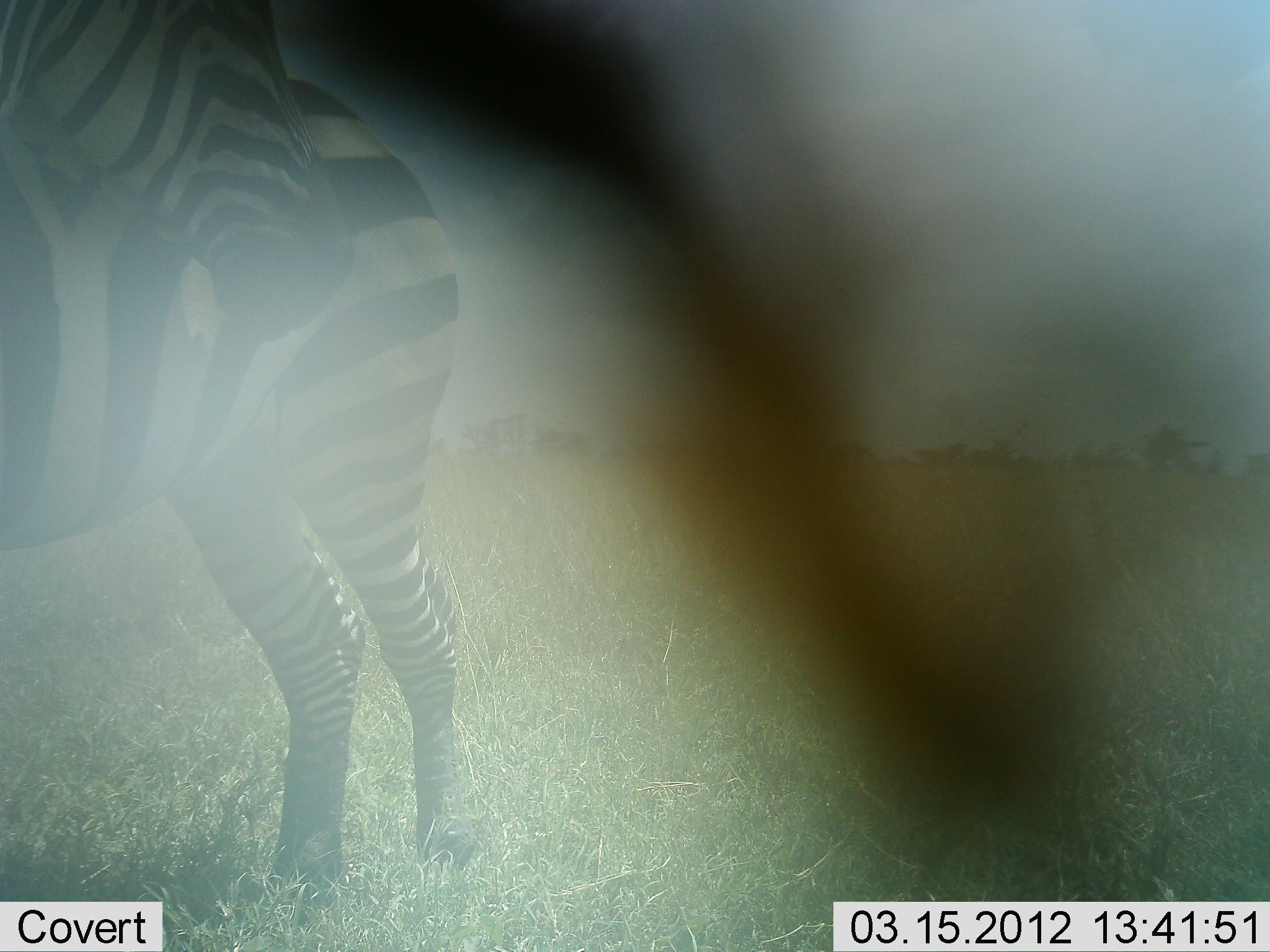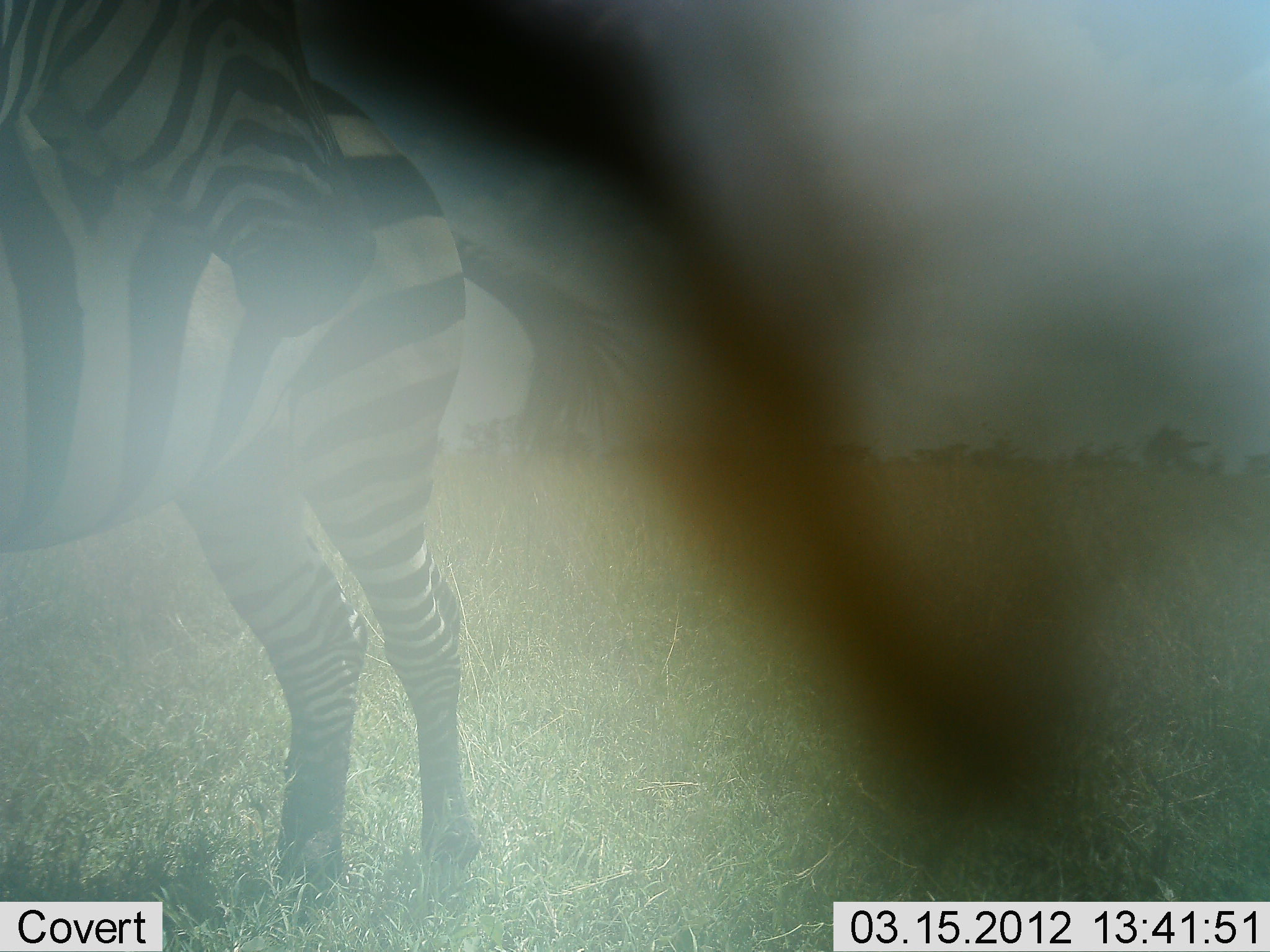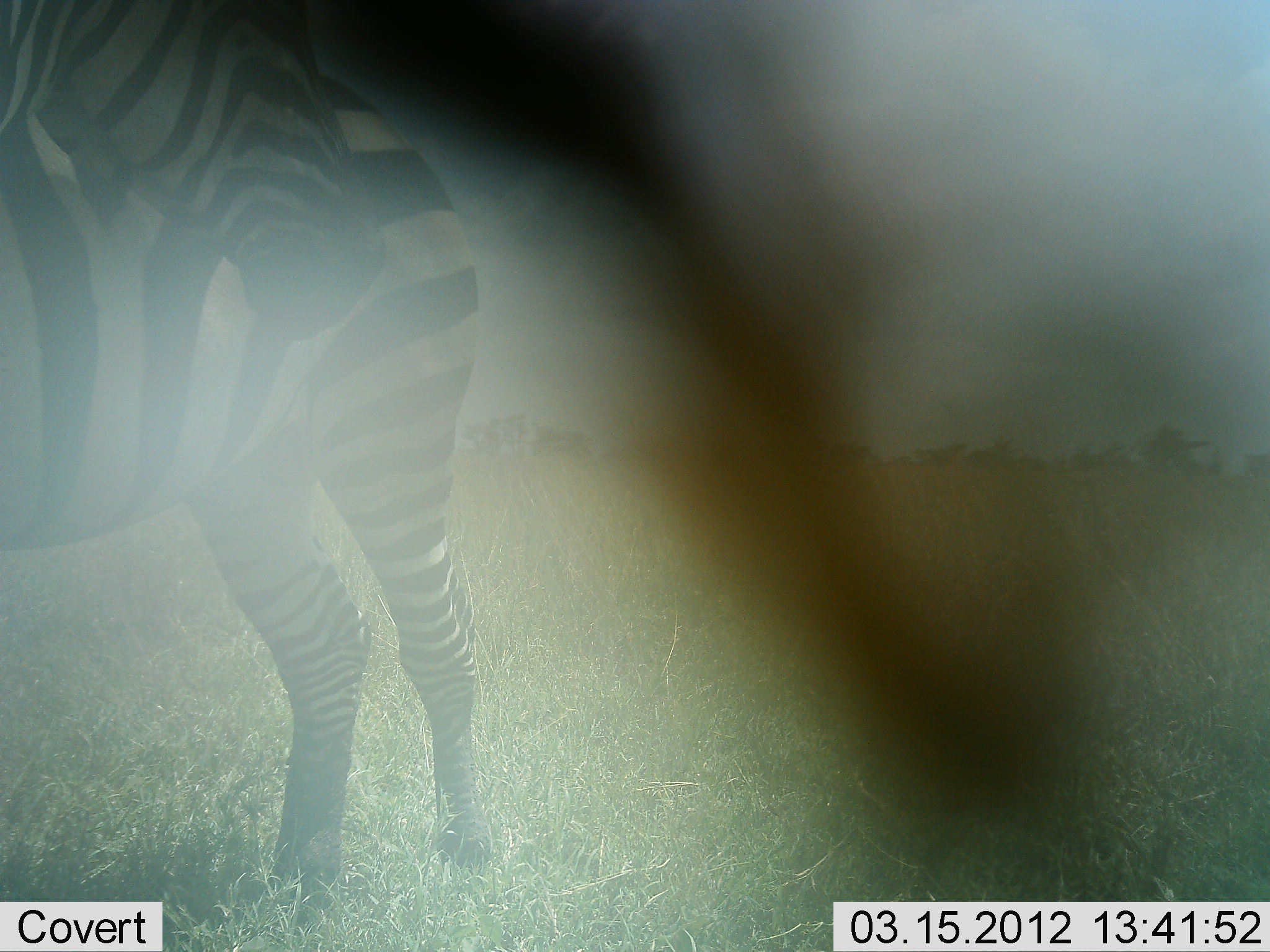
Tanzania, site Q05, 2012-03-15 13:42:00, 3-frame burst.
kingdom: Animalia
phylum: Chordata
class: Mammalia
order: Perissodactyla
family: Equidae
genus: Equus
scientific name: Equus quagga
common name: plains zebra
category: zebra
Zebra (plains zebra) (Equus quagga), count 2. Behavior (volunteer vote fractions): standing 92%, resting 8%, moving 8%, interacting 0%. Young present (vote fraction): 0%. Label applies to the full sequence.